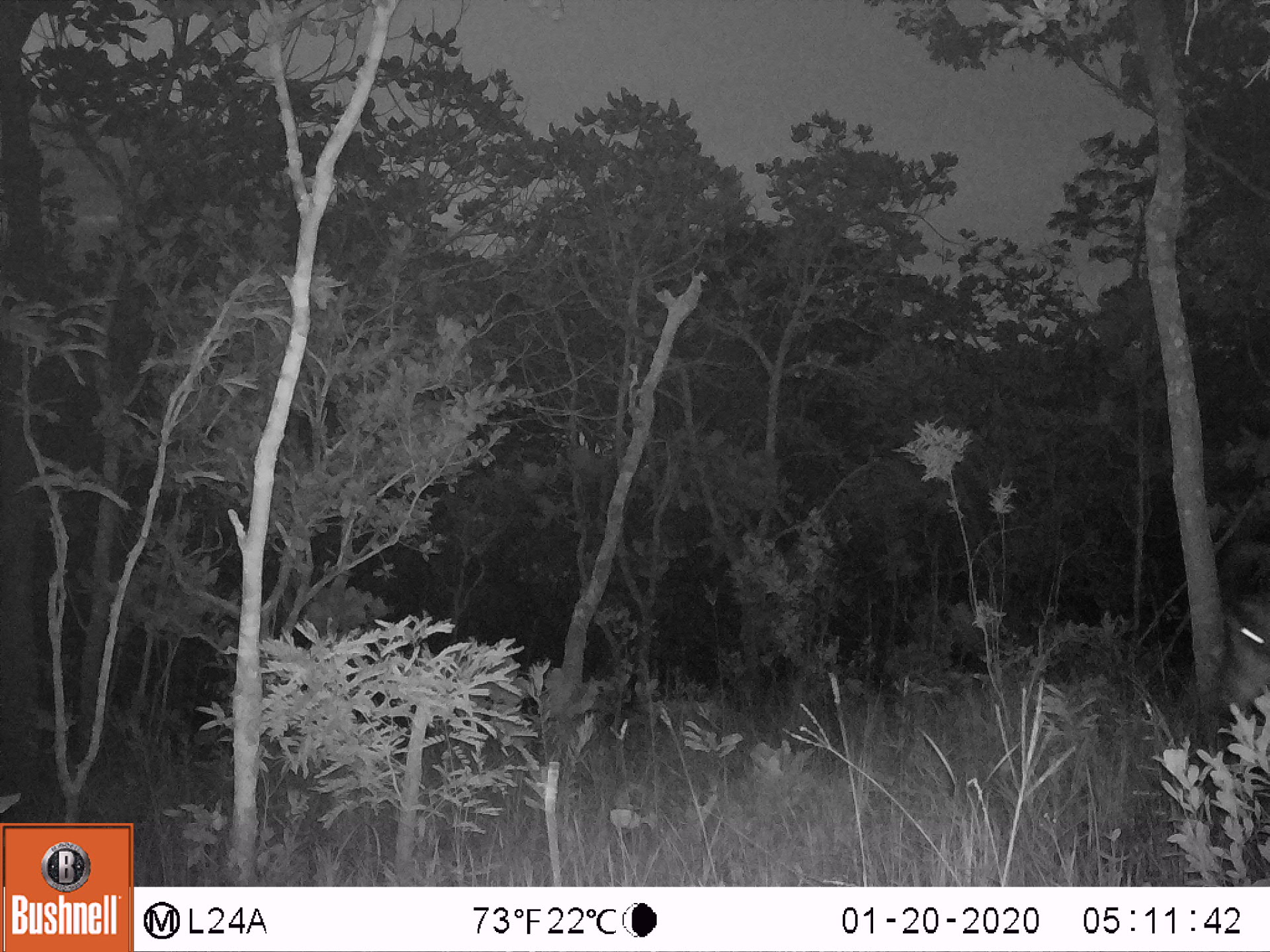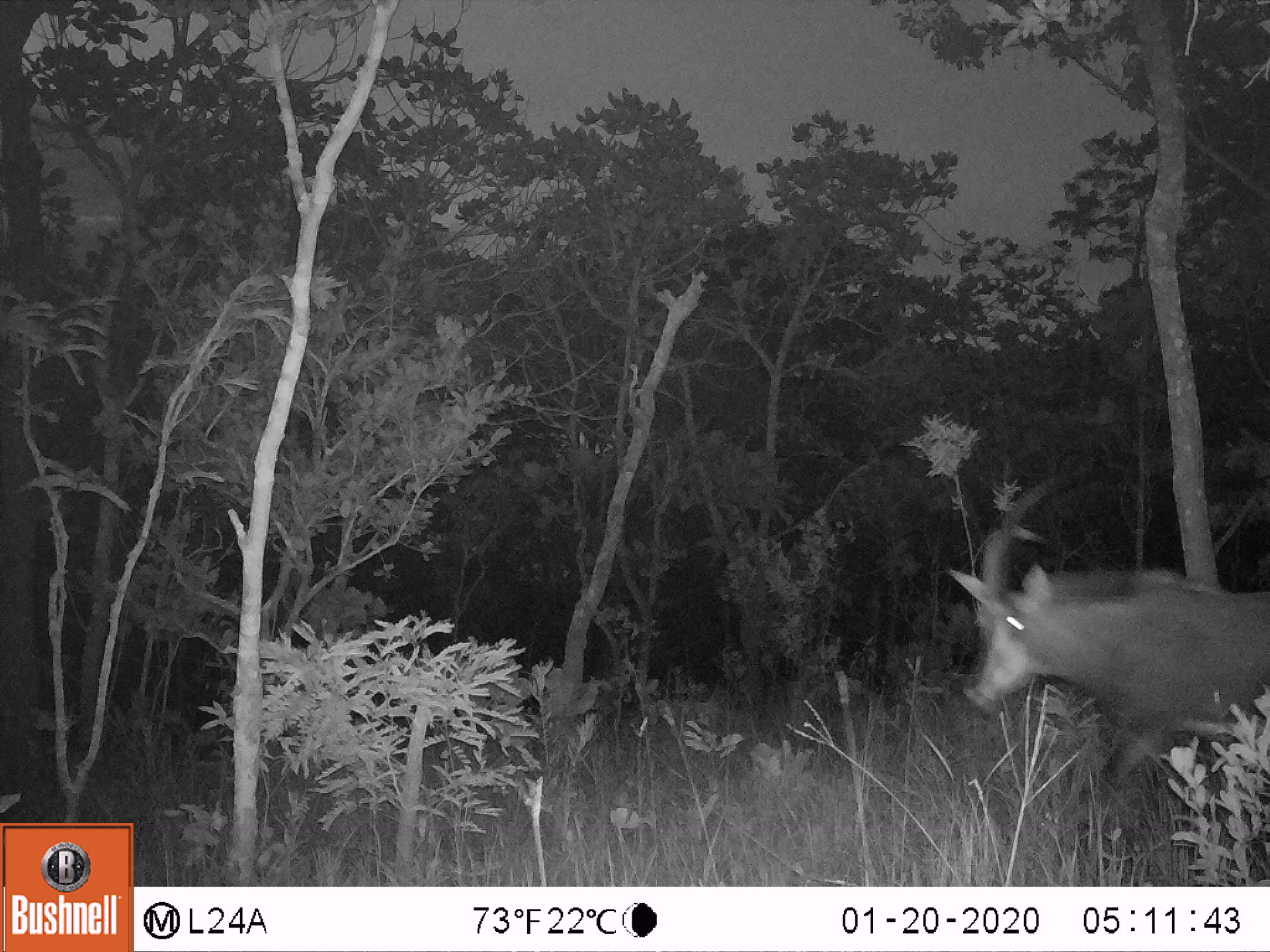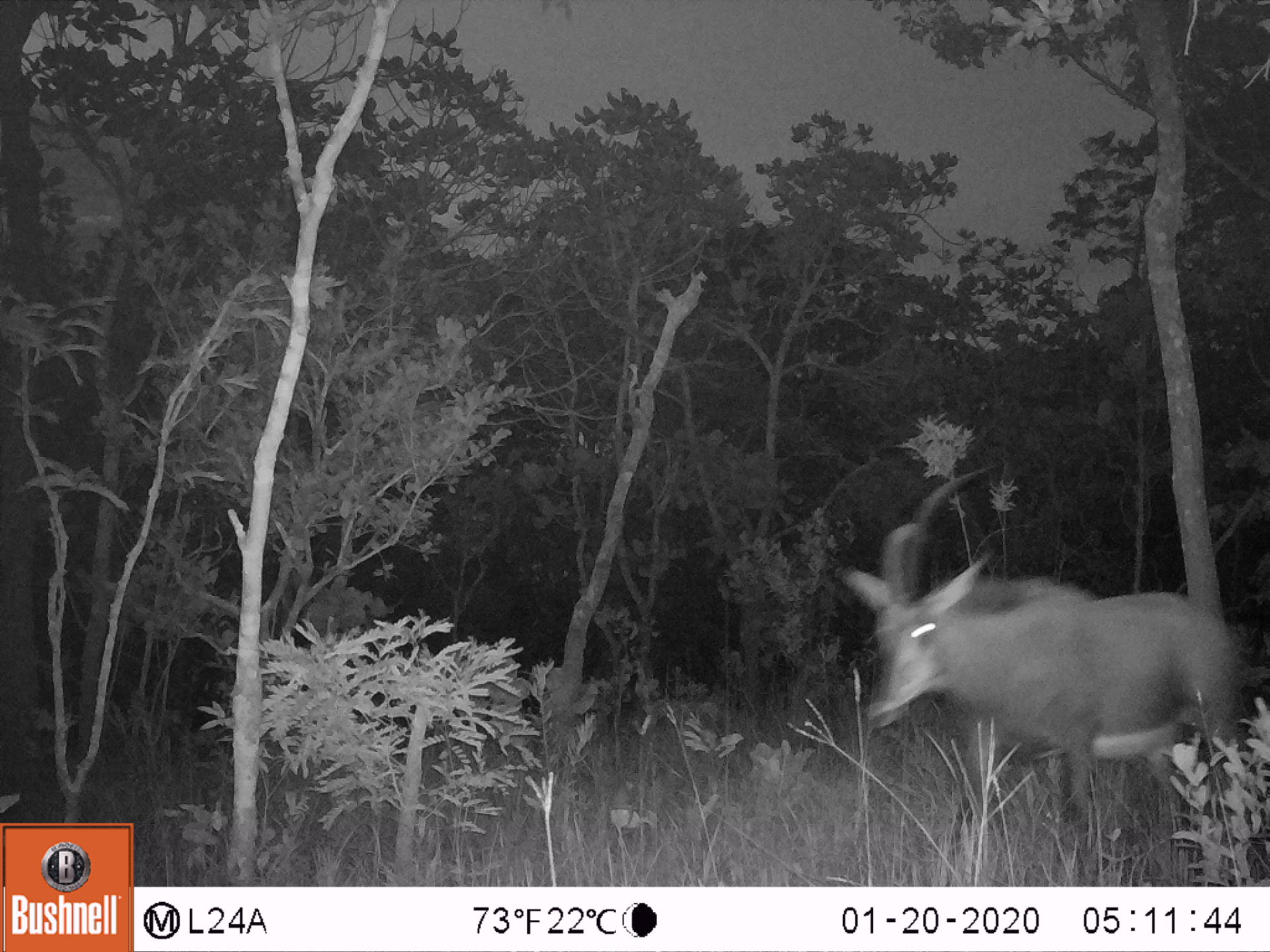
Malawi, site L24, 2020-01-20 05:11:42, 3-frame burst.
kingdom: Animalia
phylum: Chordata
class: Mammalia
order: Artiodactyla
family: Bovidae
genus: Hippotragus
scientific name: Hippotragus niger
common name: sable antelope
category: sable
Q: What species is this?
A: Sable (sable antelope) (Hippotragus niger).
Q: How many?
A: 1.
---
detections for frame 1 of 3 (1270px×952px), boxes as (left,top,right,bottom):
sable: (1211,555,1262,745)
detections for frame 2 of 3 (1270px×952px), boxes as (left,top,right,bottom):
sable: (927,455,1265,804)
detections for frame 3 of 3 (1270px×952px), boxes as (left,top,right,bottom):
sable: (846,476,1248,873)